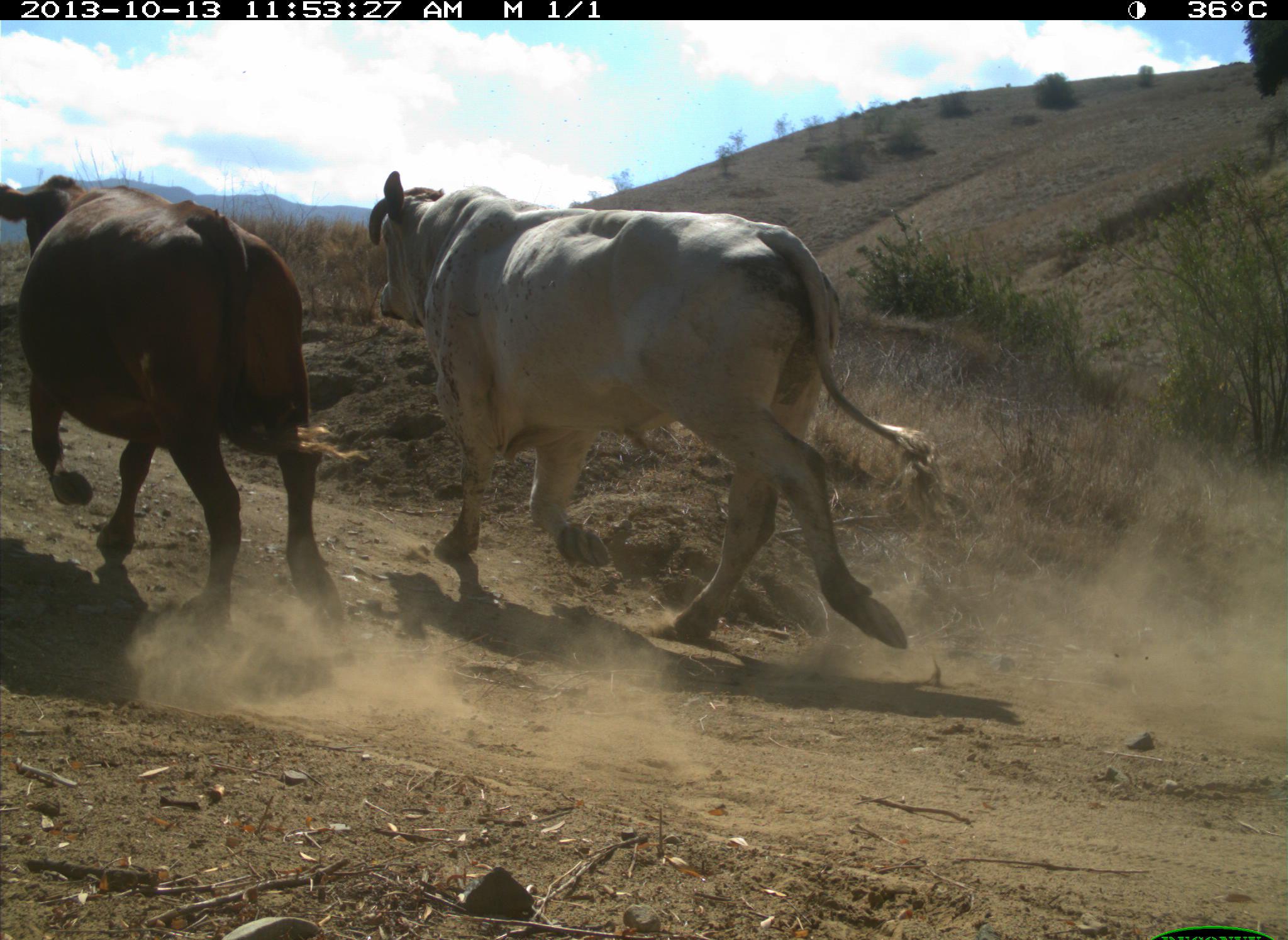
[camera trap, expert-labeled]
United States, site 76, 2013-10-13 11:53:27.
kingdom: Animalia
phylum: Chordata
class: Mammalia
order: Artiodactyla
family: Bovidae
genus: Bos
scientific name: Bos taurus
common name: cow